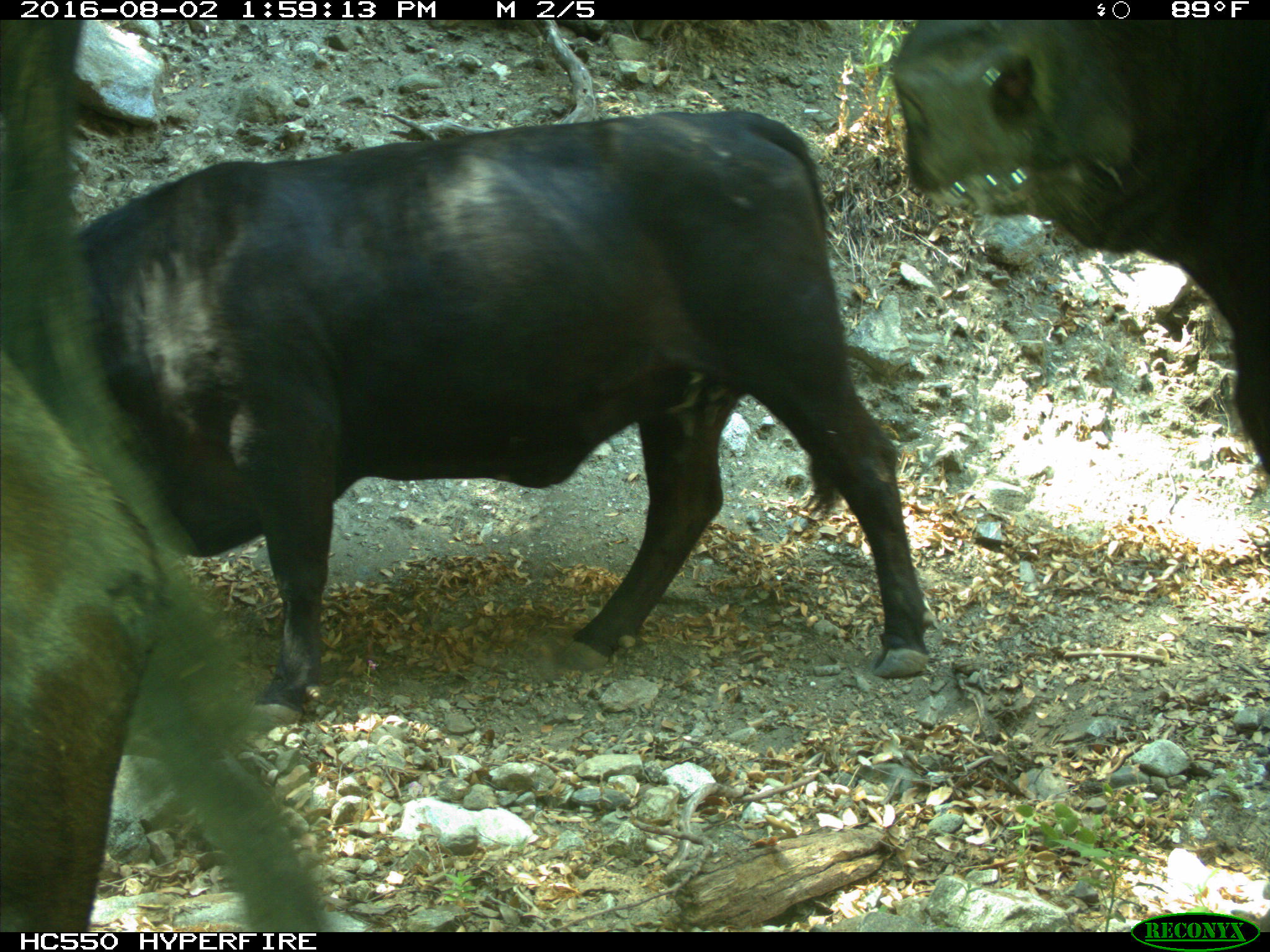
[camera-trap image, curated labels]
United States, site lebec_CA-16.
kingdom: Animalia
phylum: Chordata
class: Mammalia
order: Artiodactyla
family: Bovidae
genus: Bos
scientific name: Bos taurus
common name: domestic cow